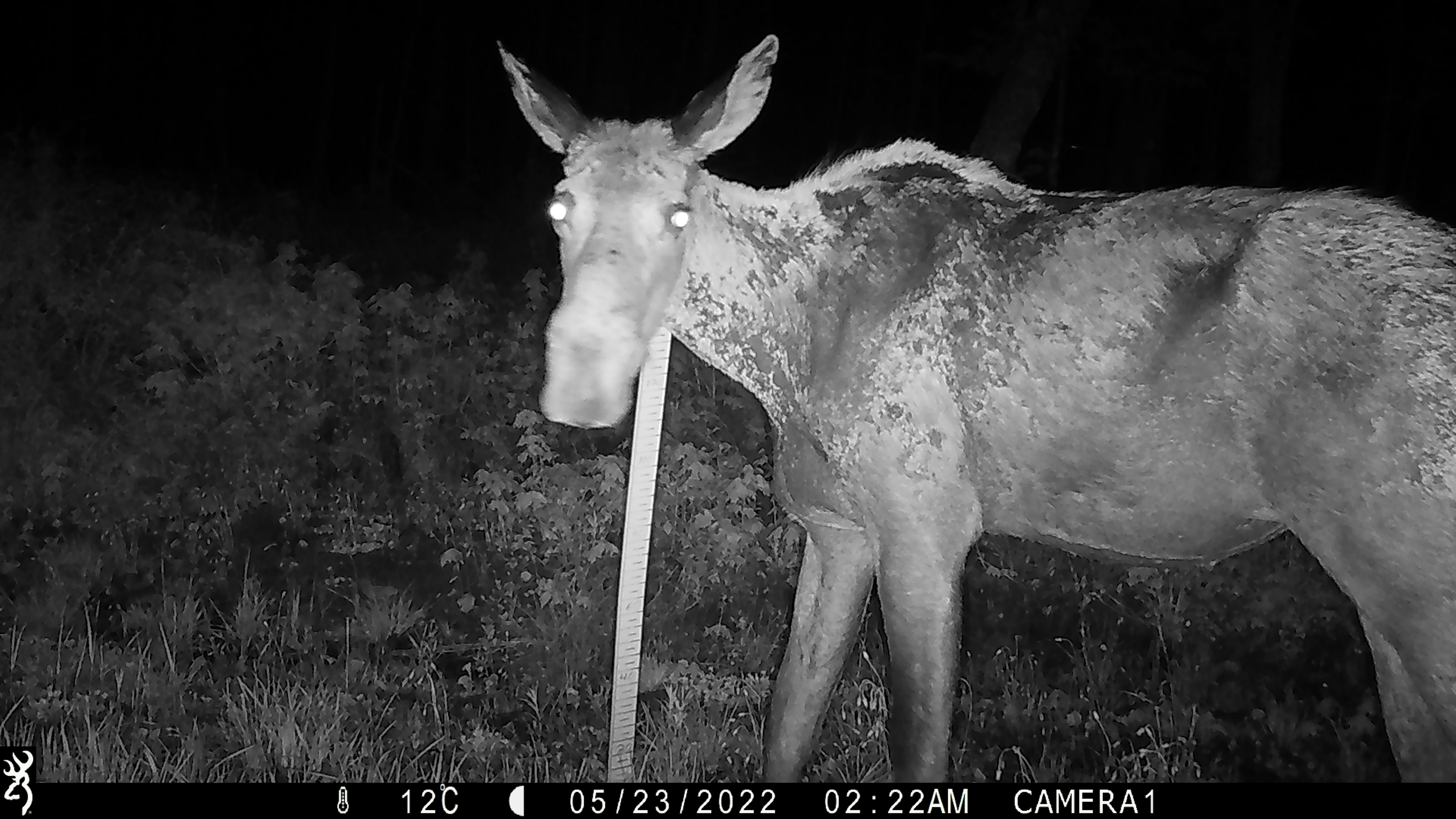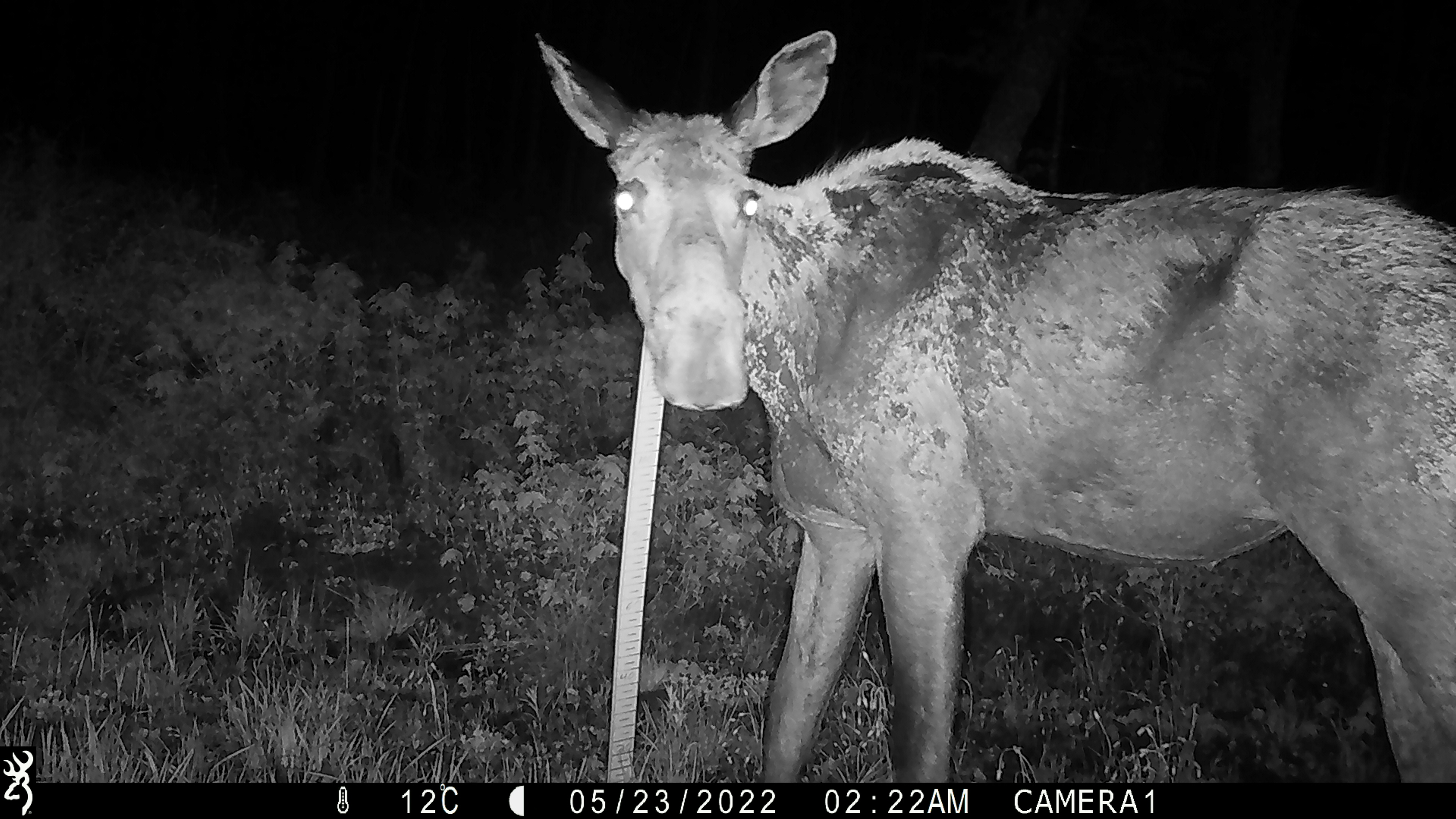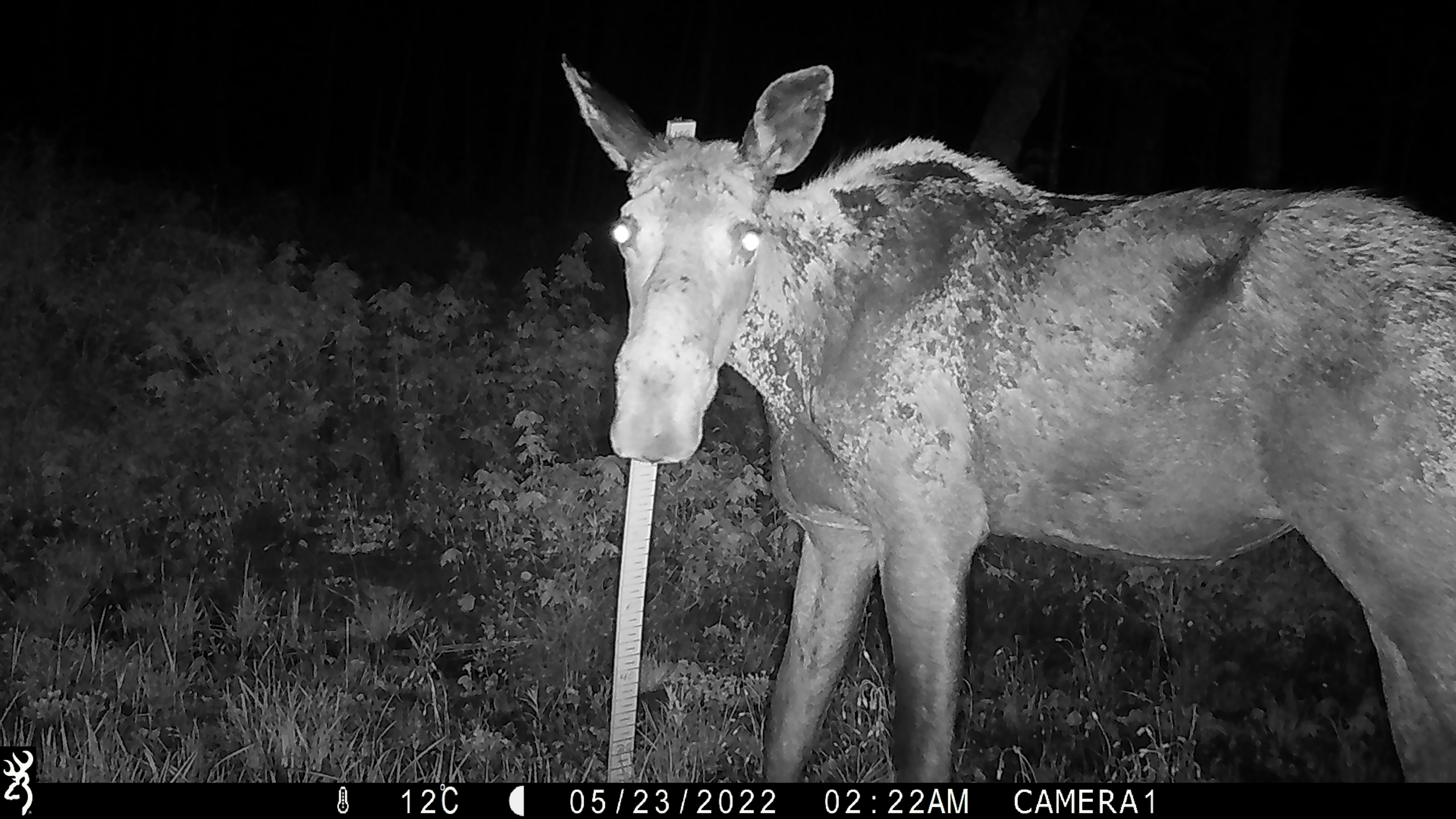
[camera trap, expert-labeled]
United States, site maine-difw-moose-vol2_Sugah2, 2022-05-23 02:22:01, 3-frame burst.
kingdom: Animalia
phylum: Chordata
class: Mammalia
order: Artiodactyla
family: Cervidae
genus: Alces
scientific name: Alces alces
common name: moose